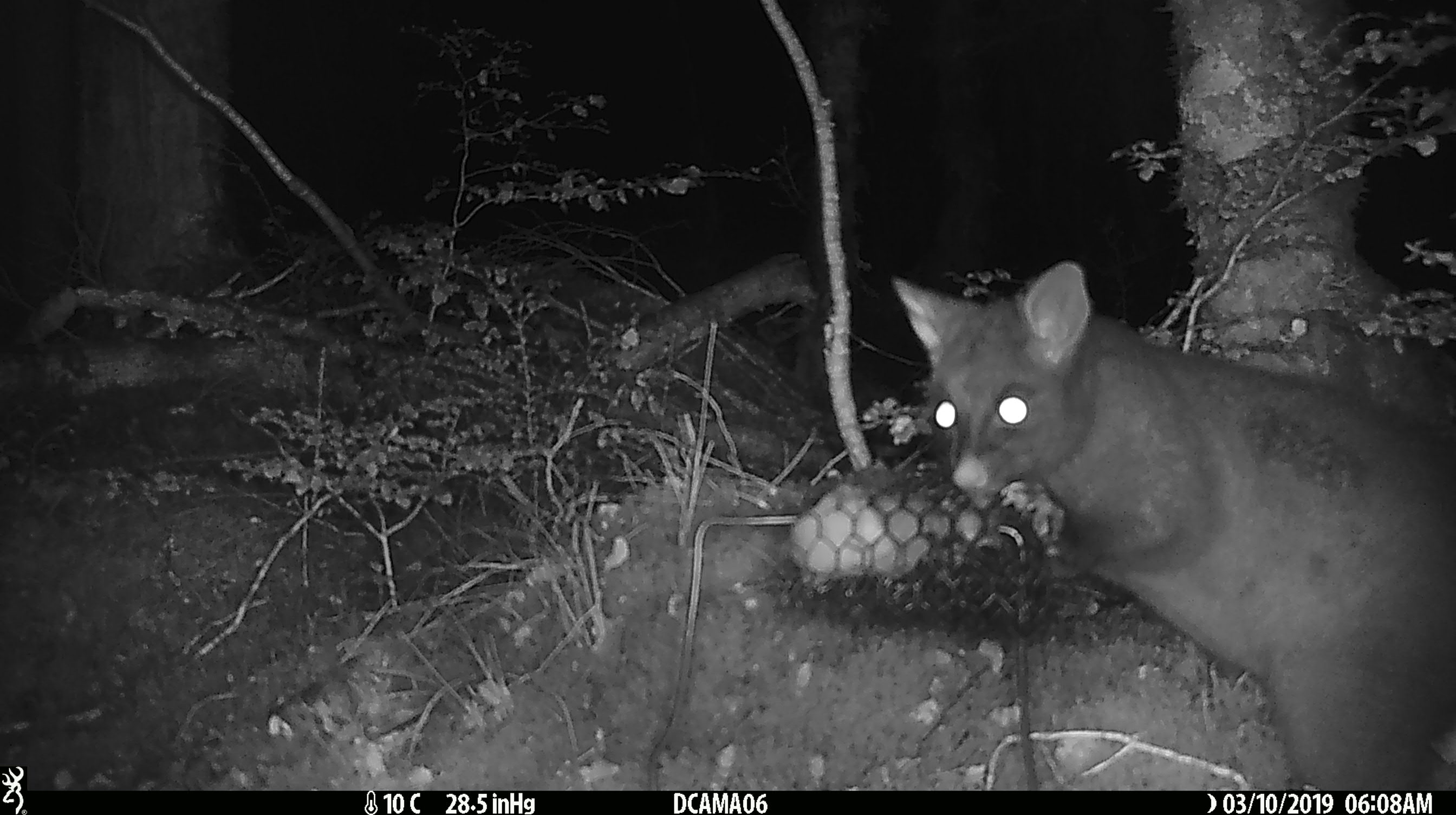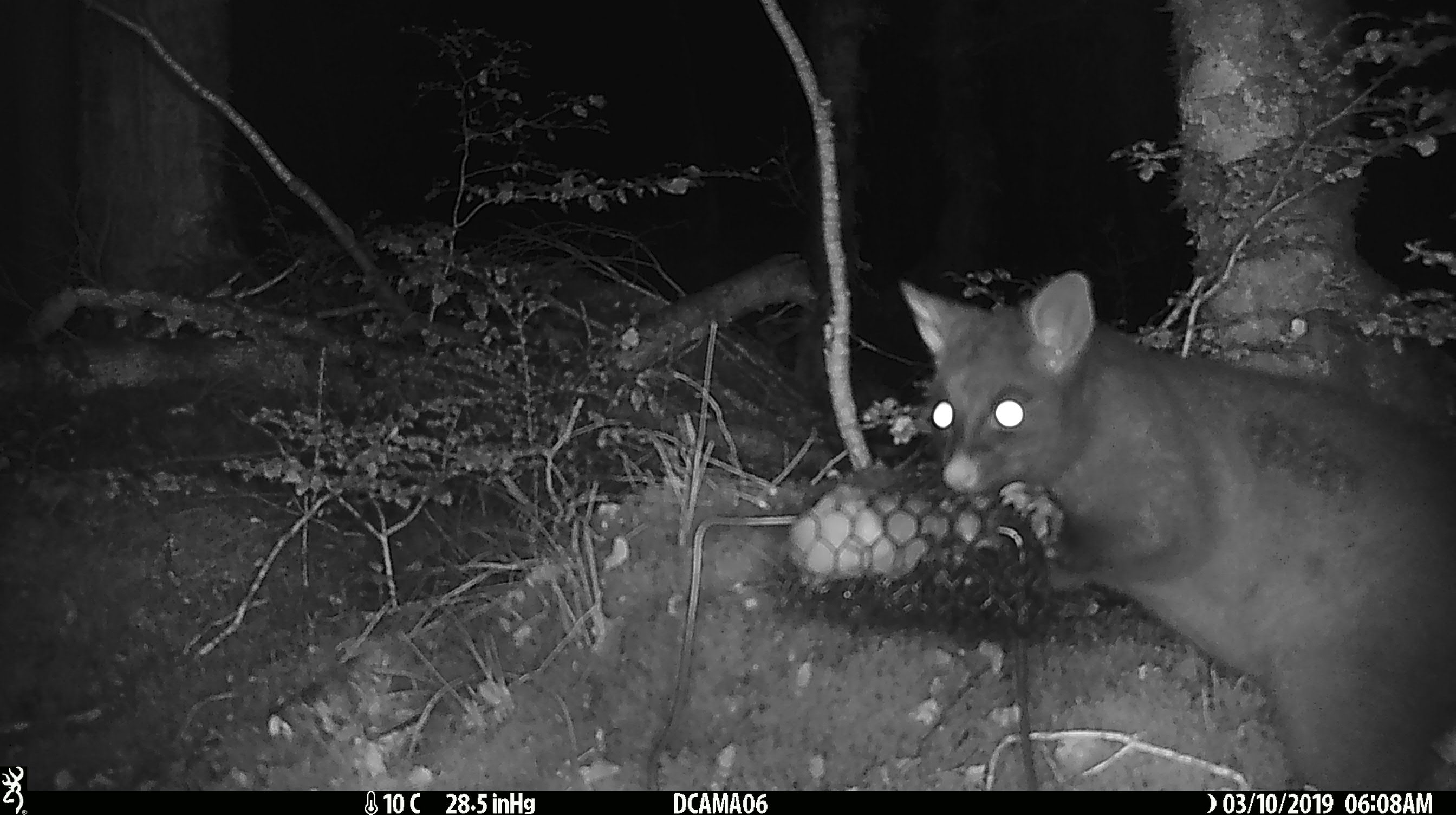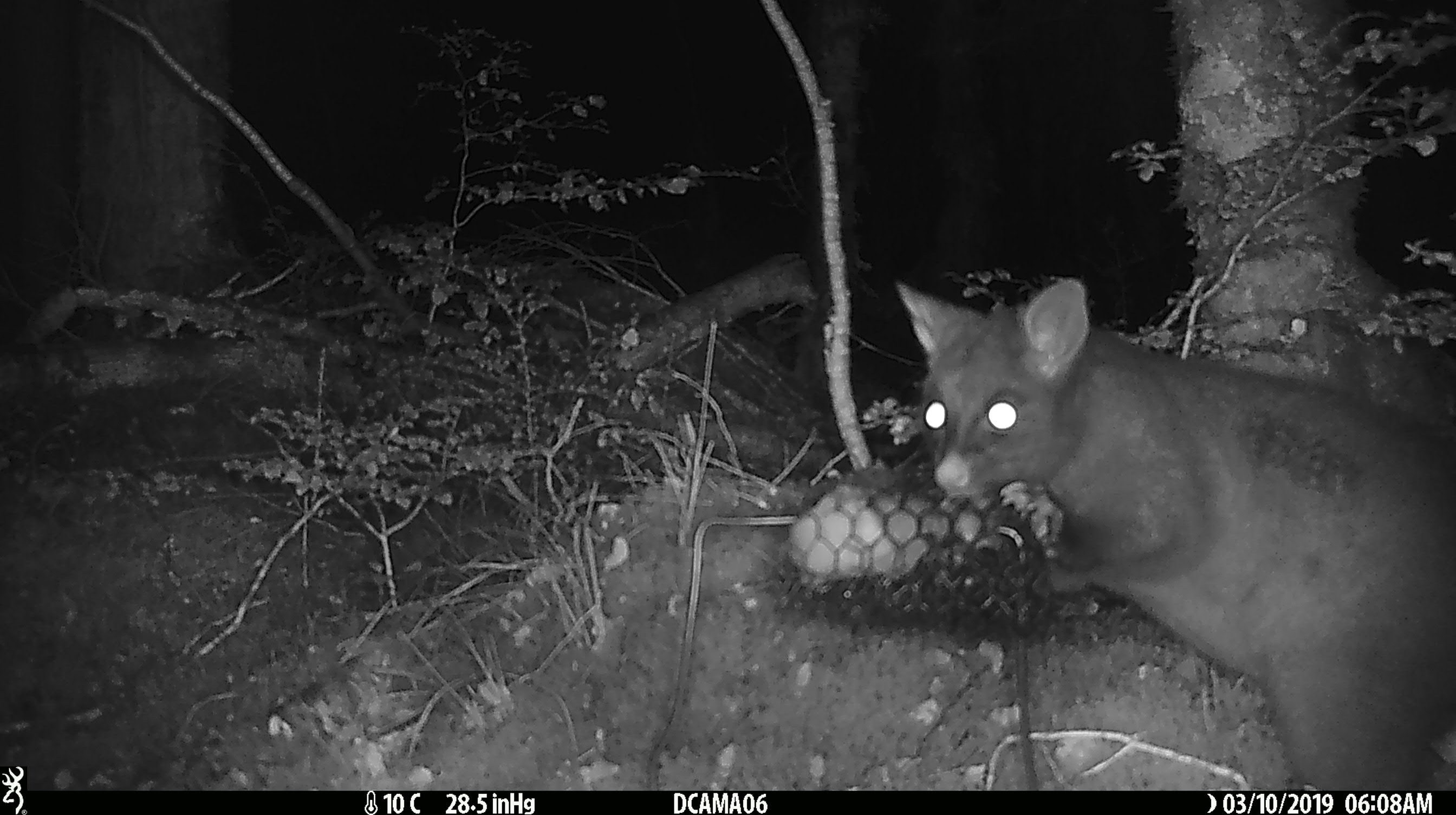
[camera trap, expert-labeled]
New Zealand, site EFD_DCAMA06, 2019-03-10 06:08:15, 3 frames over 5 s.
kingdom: Animalia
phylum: Chordata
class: Mammalia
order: Diprotodontia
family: Phalangeridae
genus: Trichosurus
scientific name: Trichosurus vulpecula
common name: common brushtail possum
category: possum